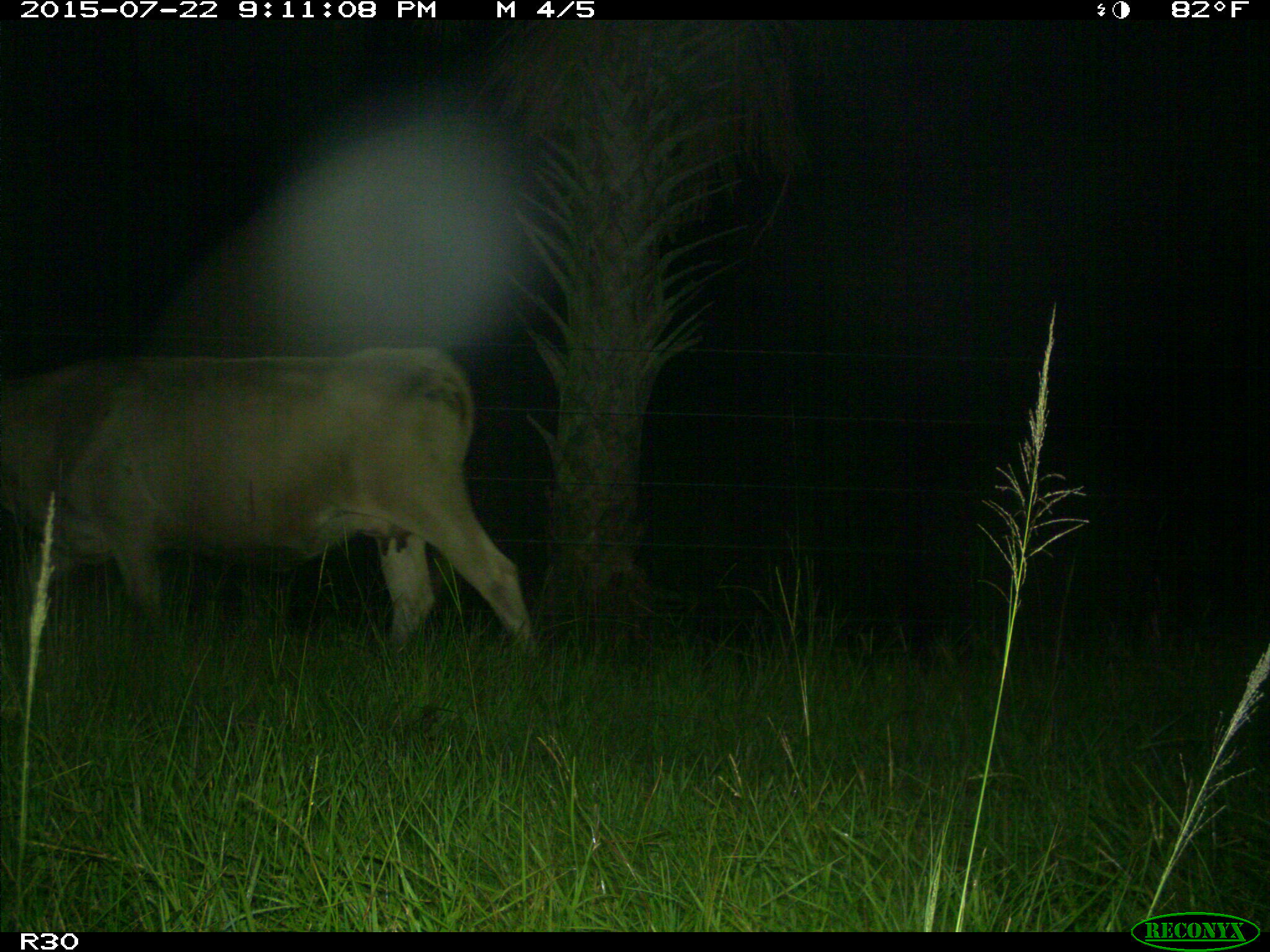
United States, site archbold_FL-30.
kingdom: Animalia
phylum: Chordata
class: Mammalia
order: Artiodactyla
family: Bovidae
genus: Bos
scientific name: Bos taurus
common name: domestic cow